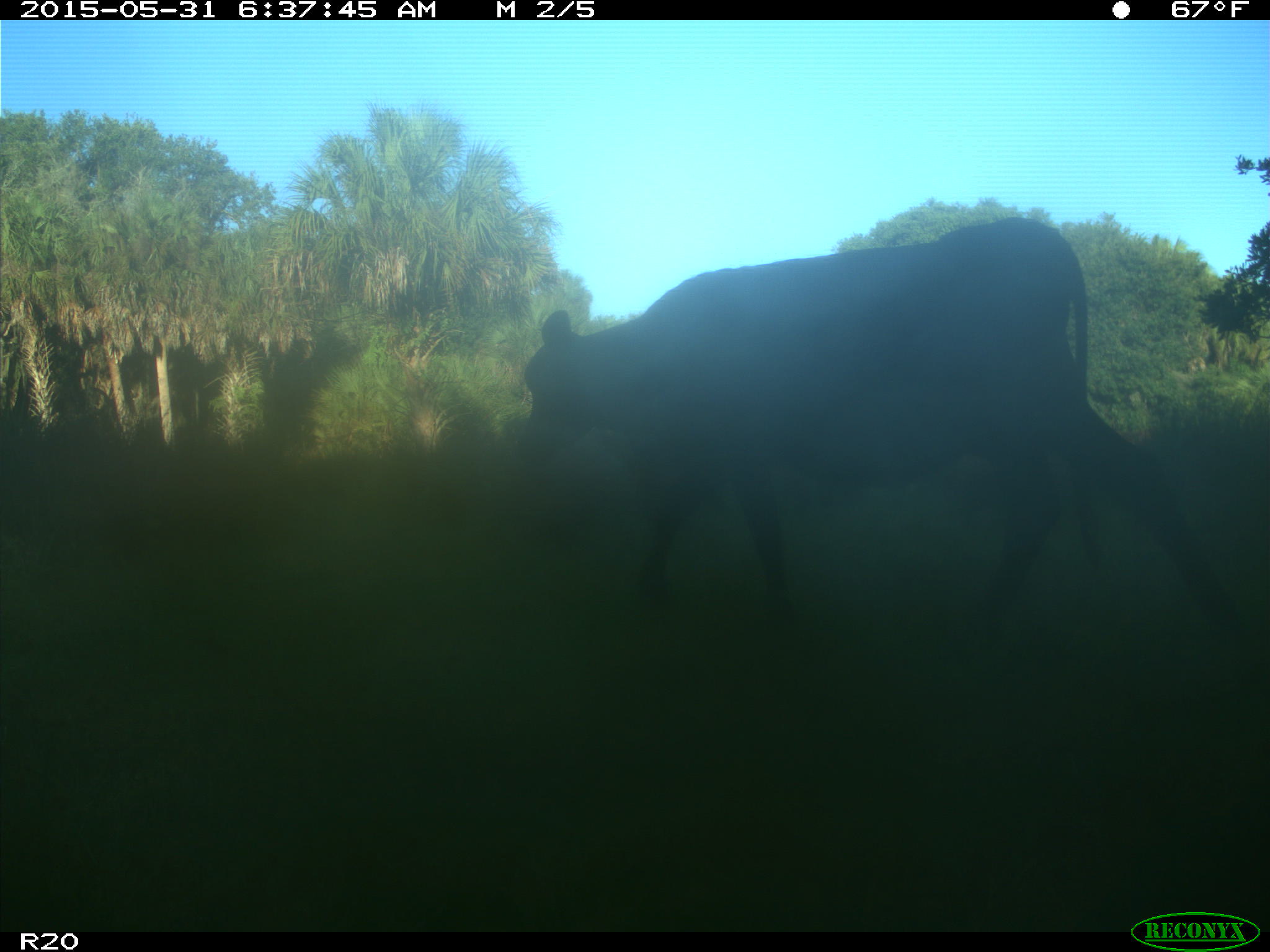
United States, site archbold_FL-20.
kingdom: Animalia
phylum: Chordata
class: Mammalia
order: Artiodactyla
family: Bovidae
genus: Bos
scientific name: Bos taurus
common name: domestic cow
Bos taurus (domestic cow).